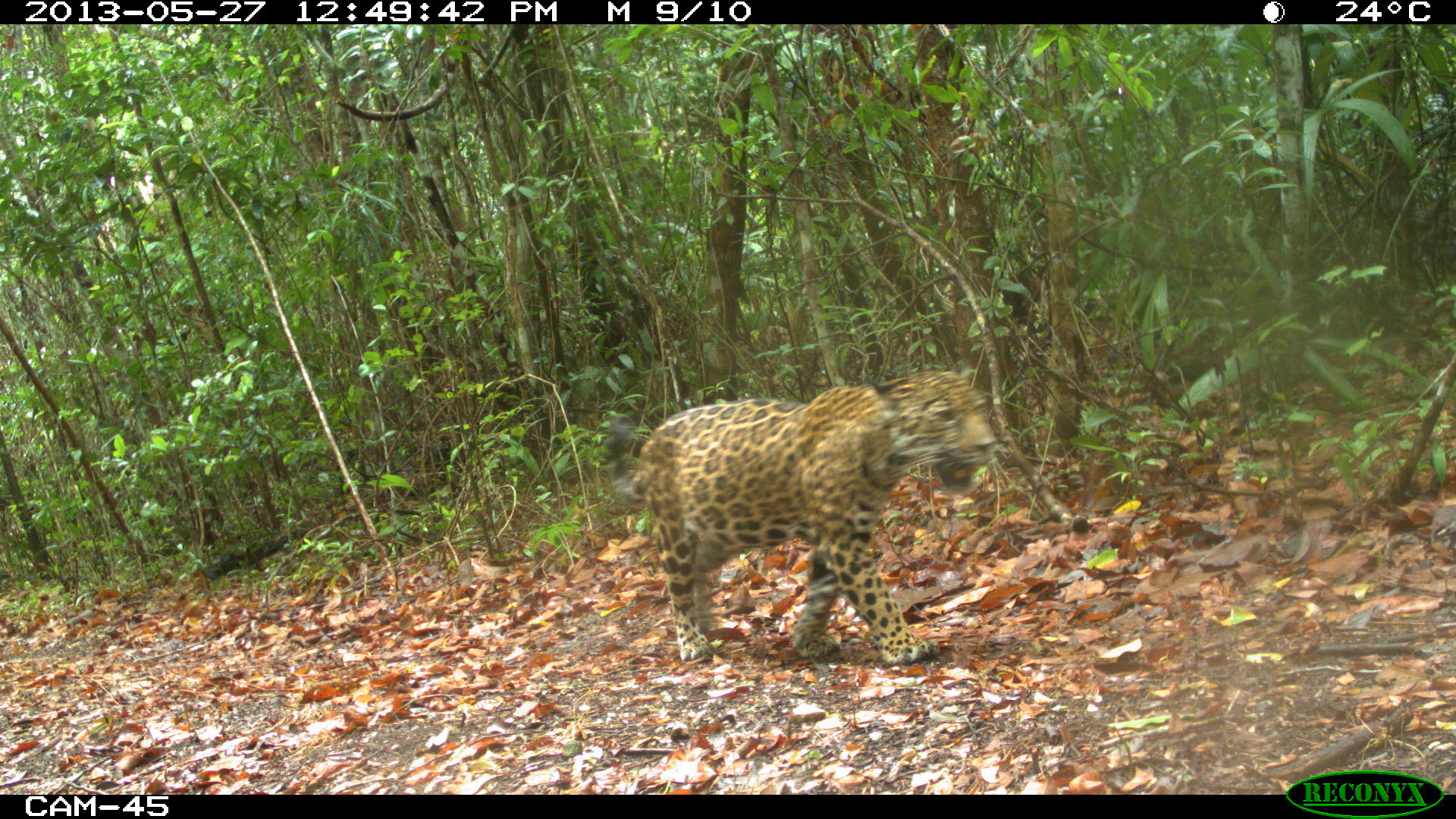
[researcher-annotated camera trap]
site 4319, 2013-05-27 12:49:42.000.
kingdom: Animalia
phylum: Chordata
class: Mammalia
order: Carnivora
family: Felidae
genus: Panthera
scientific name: Panthera onca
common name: jaguar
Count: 1.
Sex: female.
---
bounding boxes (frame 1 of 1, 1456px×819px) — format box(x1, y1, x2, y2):
panthera onca: box(607, 360, 999, 666)